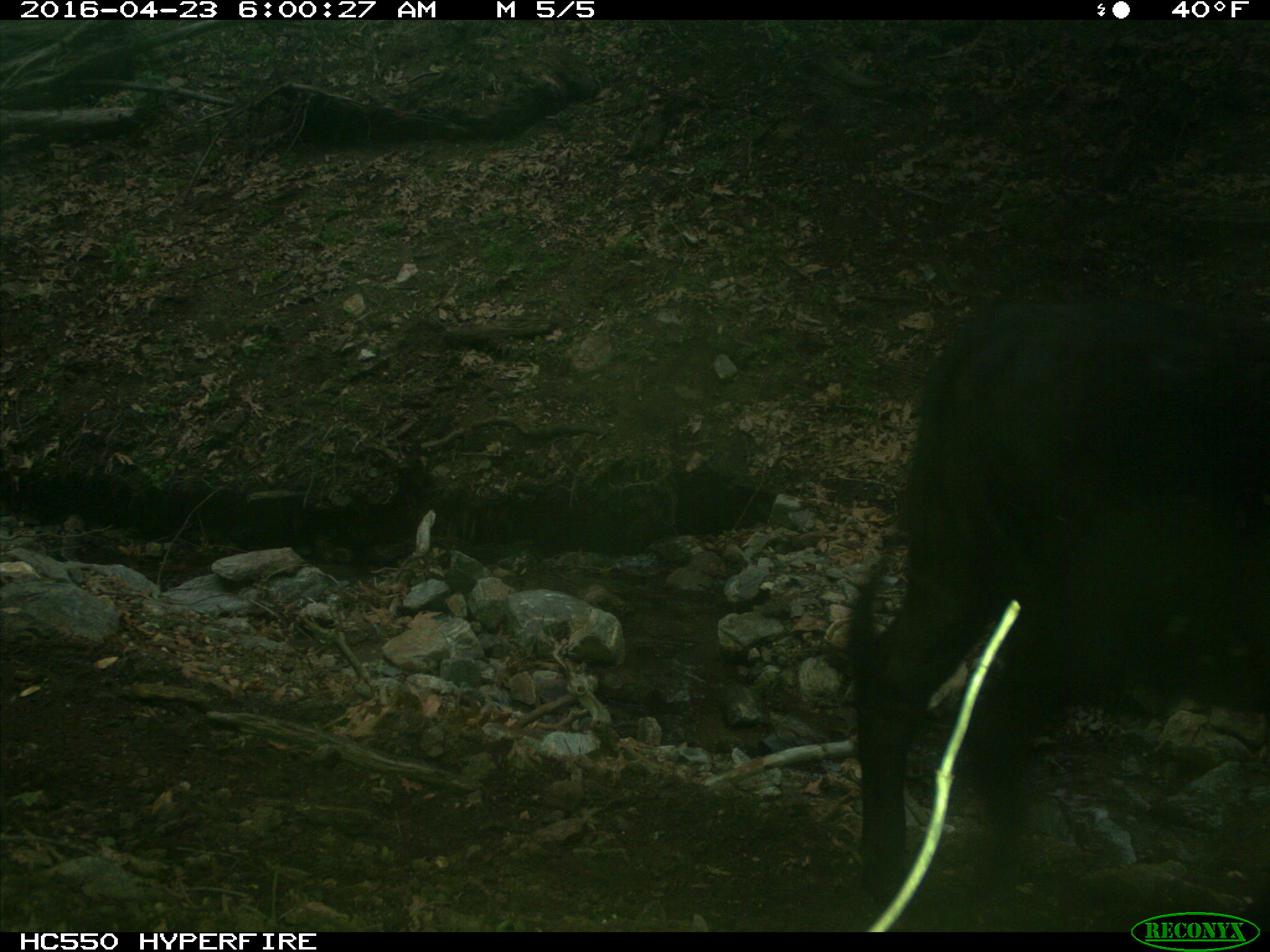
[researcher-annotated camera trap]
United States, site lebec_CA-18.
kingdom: Animalia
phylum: Chordata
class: Mammalia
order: Artiodactyla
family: Bovidae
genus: Bos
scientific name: Bos taurus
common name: domestic cow